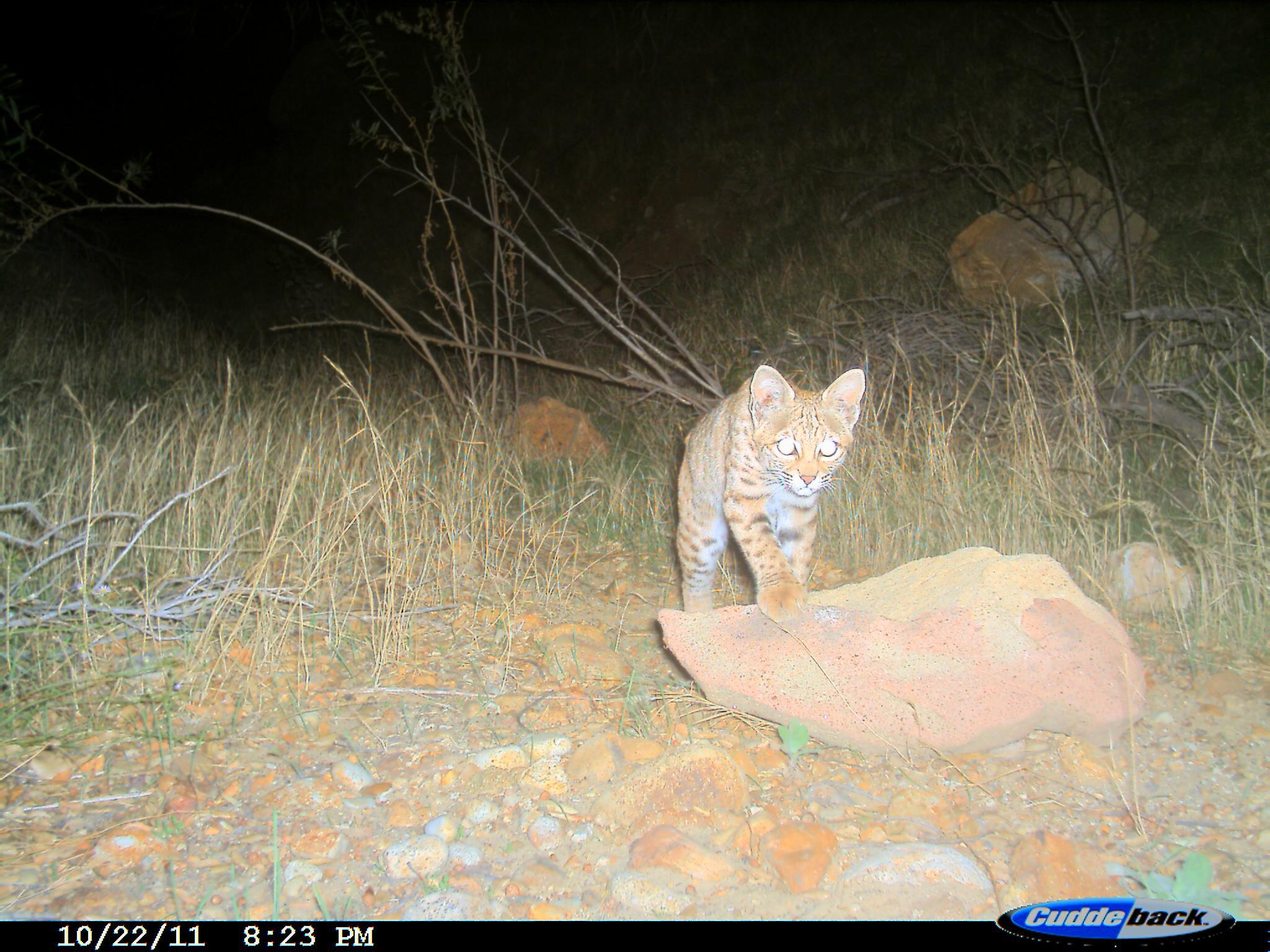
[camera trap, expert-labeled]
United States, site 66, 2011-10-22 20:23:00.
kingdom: Animalia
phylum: Chordata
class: Mammalia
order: Carnivora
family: Felidae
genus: Lynx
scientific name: Lynx rufus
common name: bobcat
Bobcat (Lynx rufus).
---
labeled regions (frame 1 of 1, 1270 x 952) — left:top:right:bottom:
bobcat: 673:362:866:631